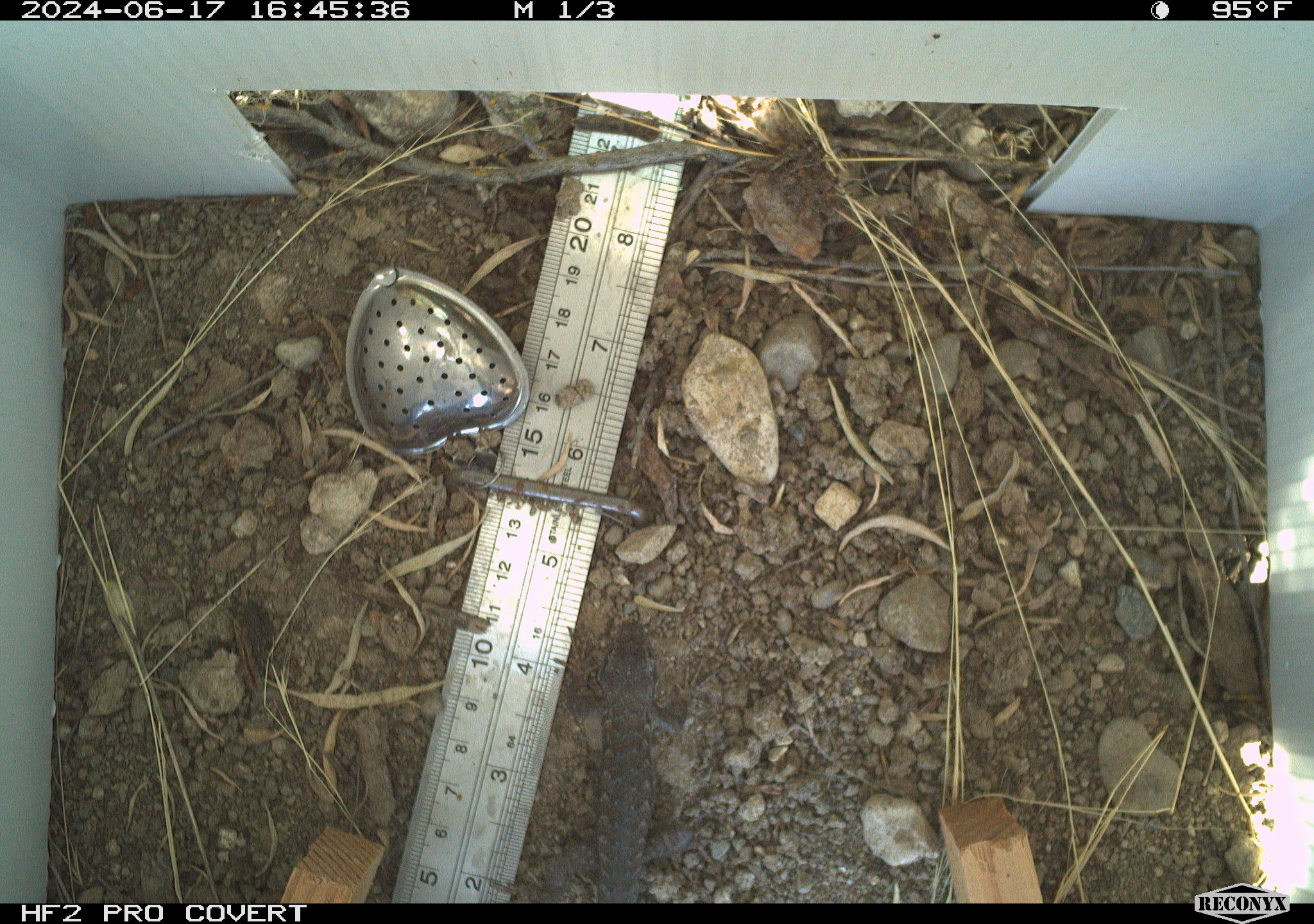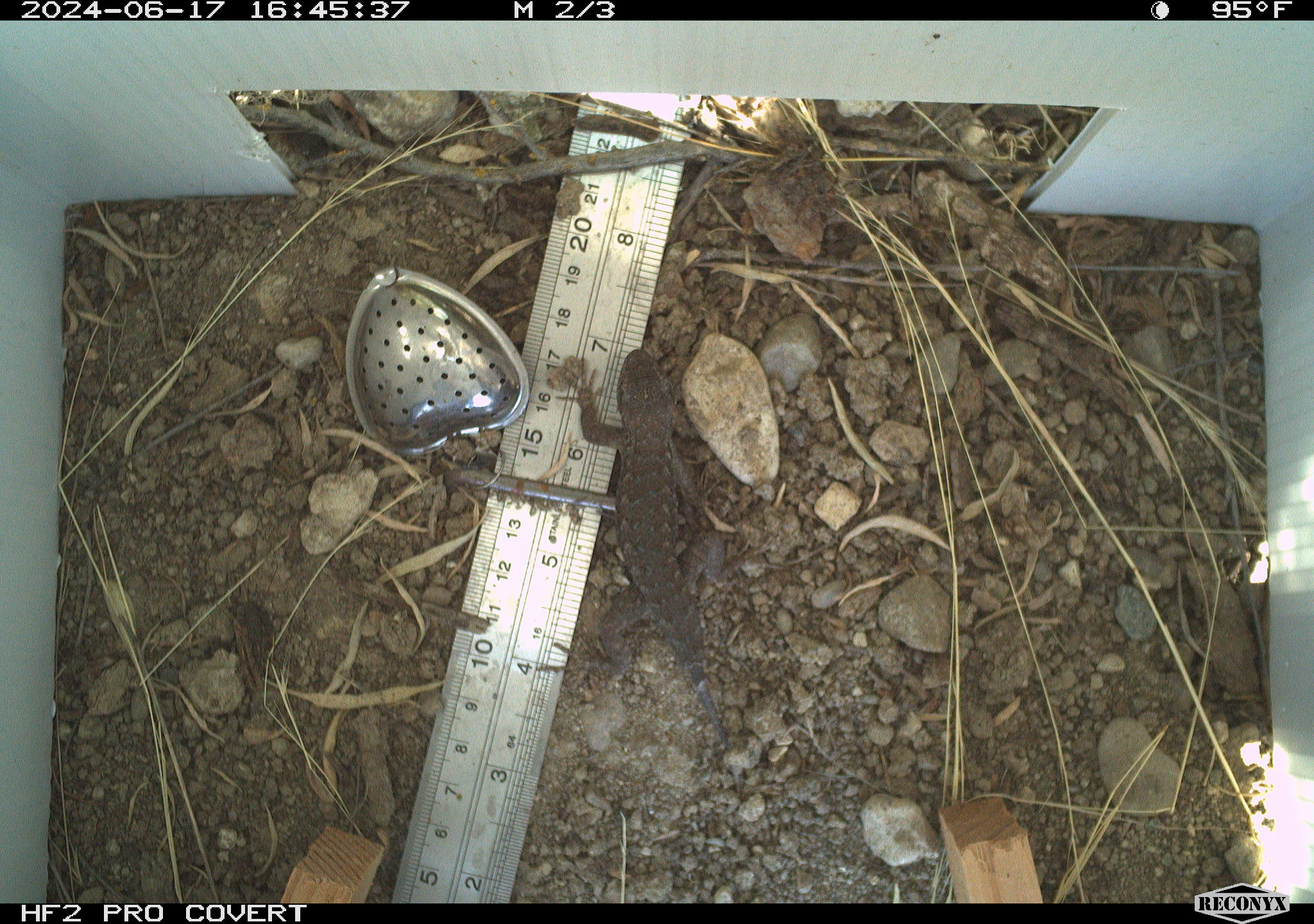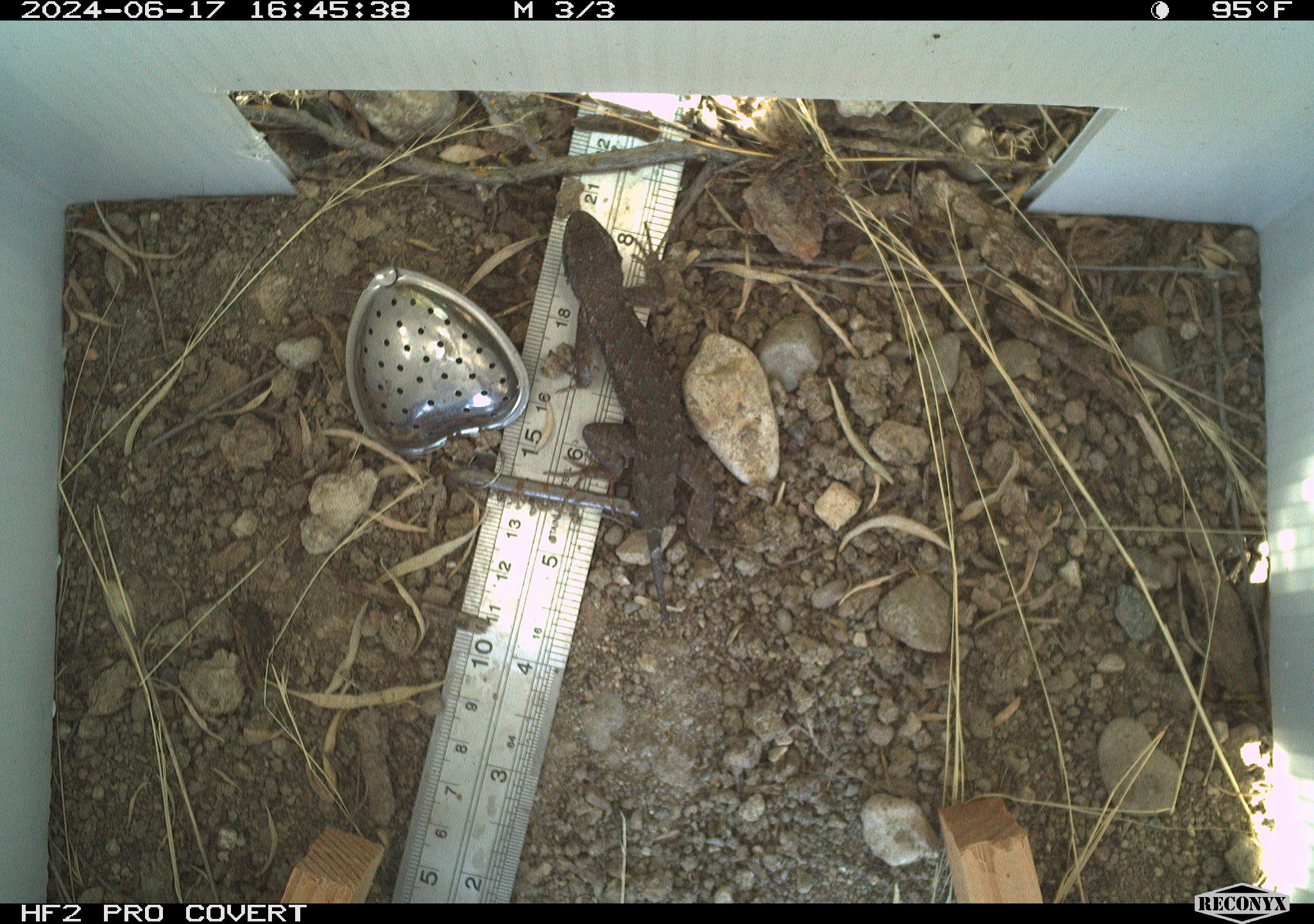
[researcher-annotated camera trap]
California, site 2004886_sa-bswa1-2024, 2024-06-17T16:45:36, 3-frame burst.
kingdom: Animalia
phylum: Chordata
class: Reptilia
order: Squamata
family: Phrynosomatidae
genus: Sceloporus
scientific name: Sceloporus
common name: spiny lizards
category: sceloporus species